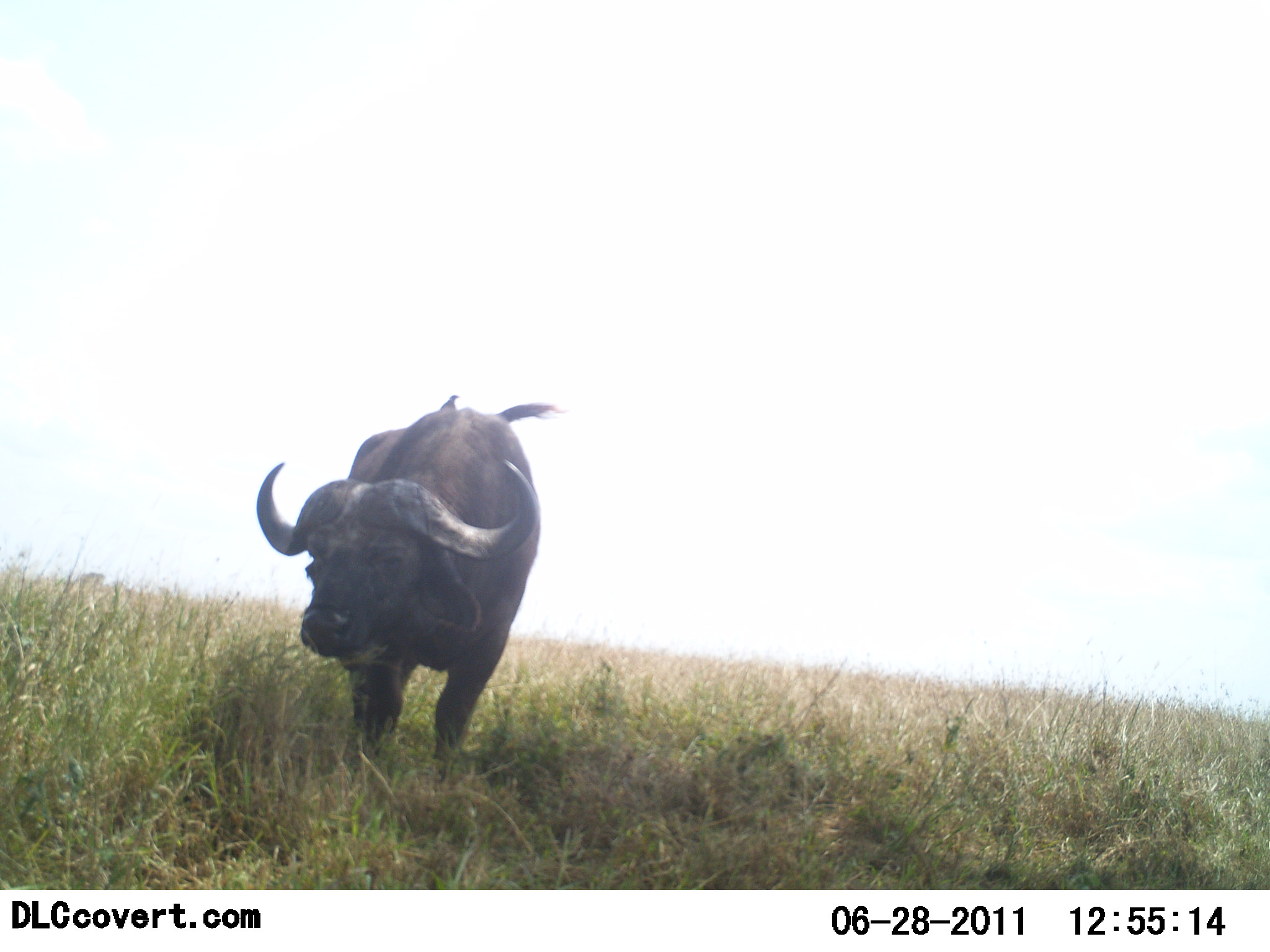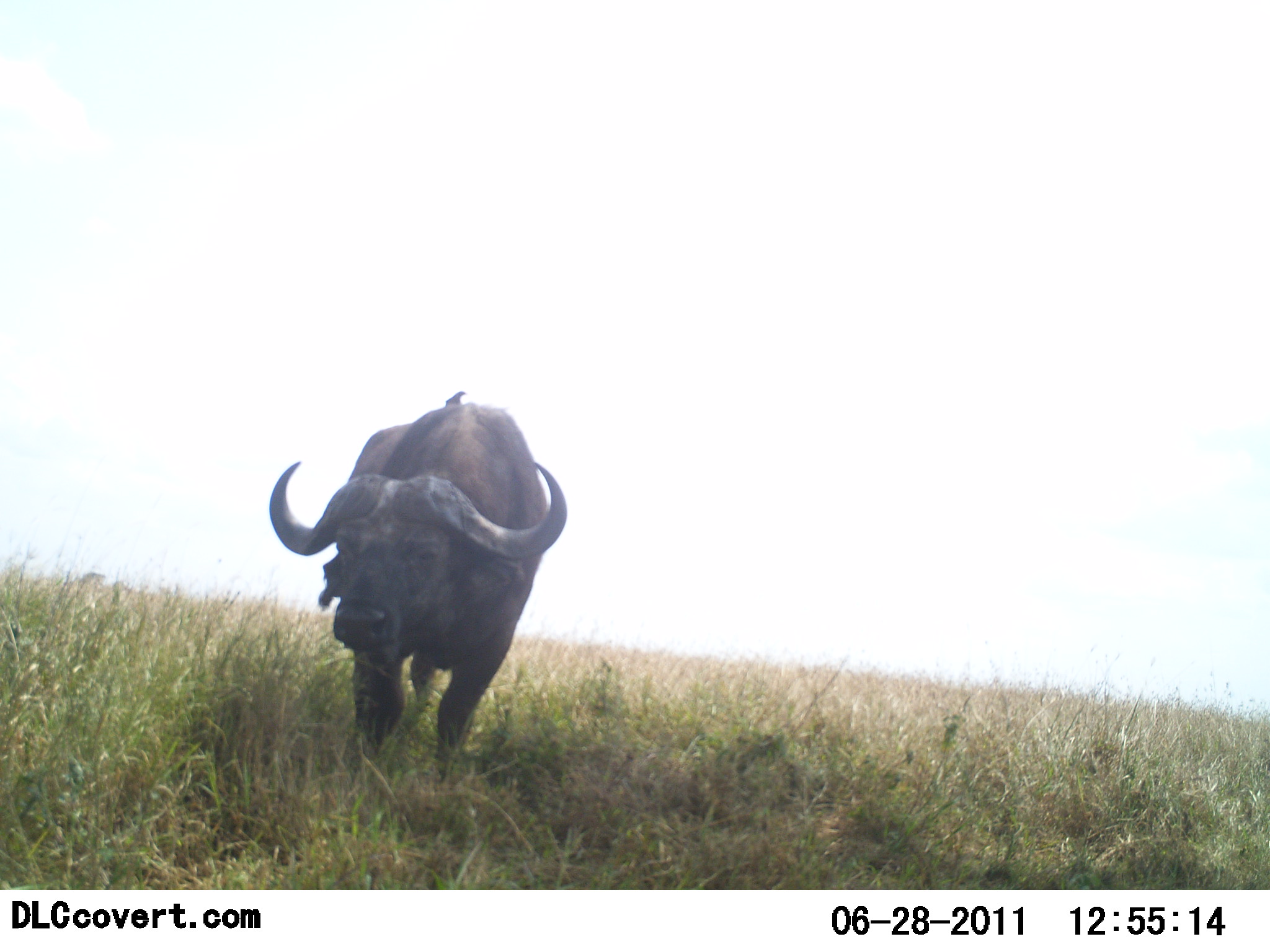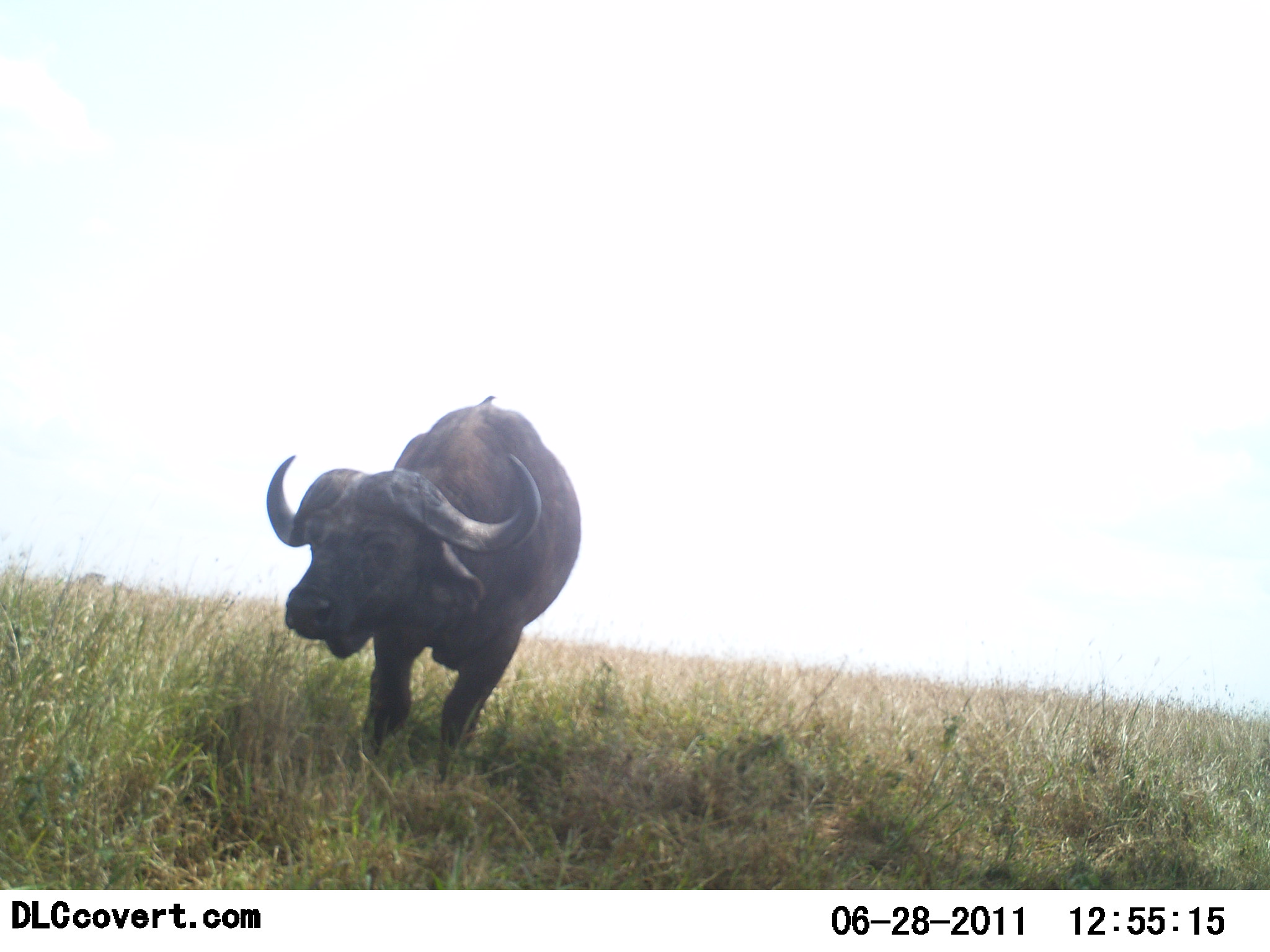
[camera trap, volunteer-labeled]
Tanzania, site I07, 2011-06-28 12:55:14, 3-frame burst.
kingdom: Animalia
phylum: Chordata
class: Mammalia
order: Artiodactyla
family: Bovidae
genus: Syncerus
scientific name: Syncerus caffer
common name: cape buffalo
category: buffalo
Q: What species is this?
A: Buffalo (cape buffalo) (Syncerus caffer).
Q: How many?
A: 1.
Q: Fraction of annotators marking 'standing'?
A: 93%.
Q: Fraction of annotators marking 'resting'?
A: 0%.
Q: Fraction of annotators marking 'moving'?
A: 7%.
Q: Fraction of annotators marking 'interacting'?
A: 0%.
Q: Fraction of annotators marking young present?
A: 0%.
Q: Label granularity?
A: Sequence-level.